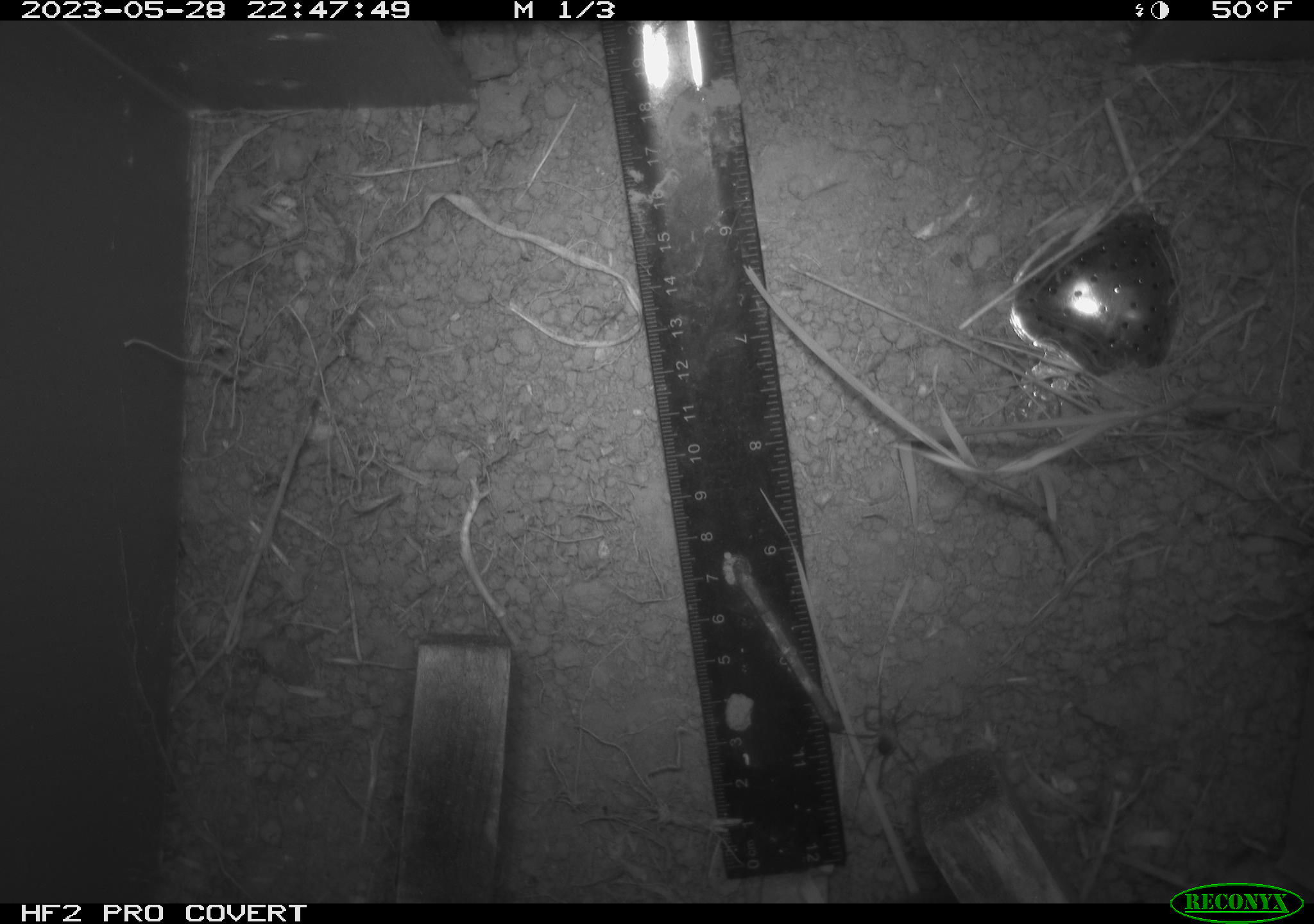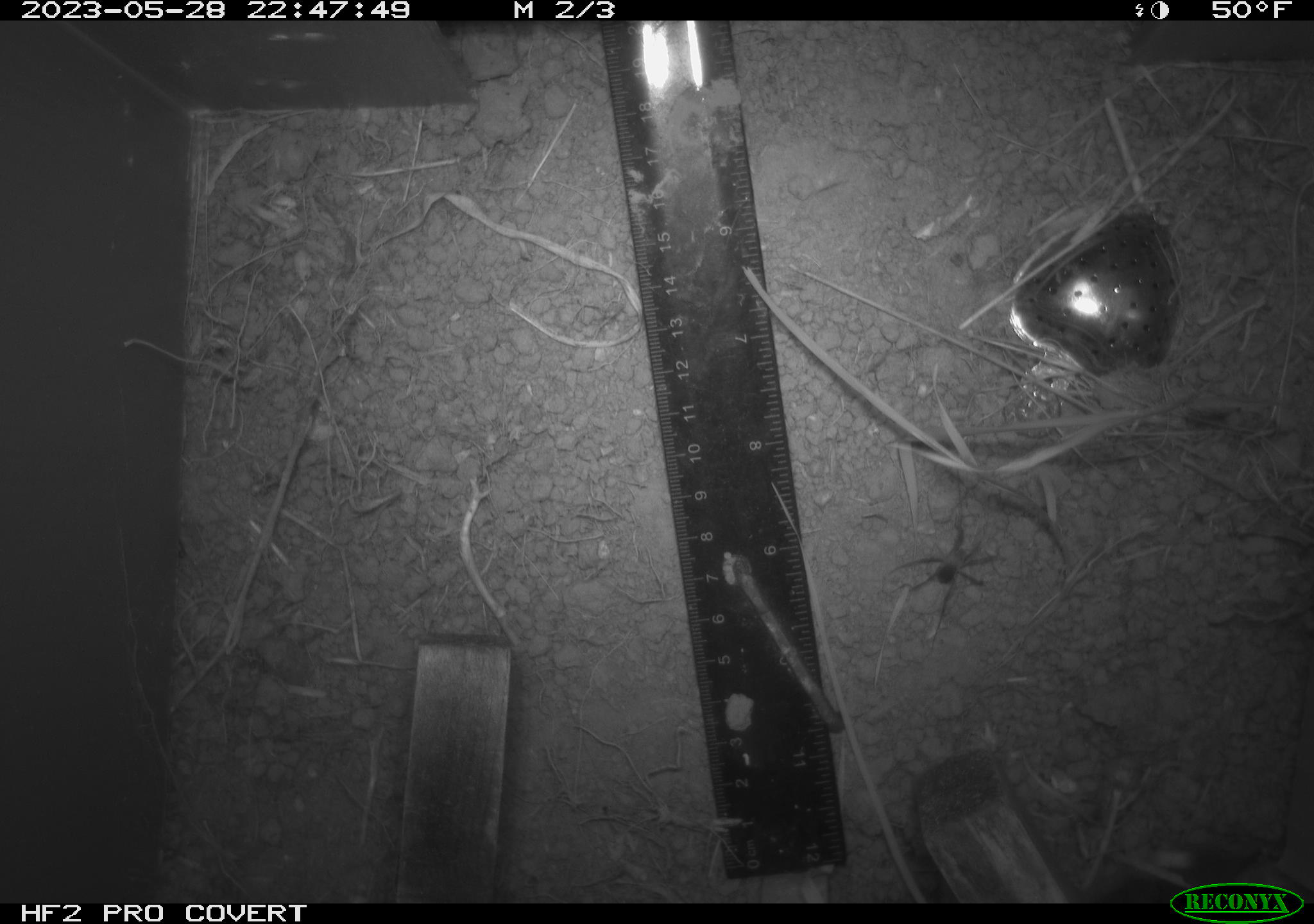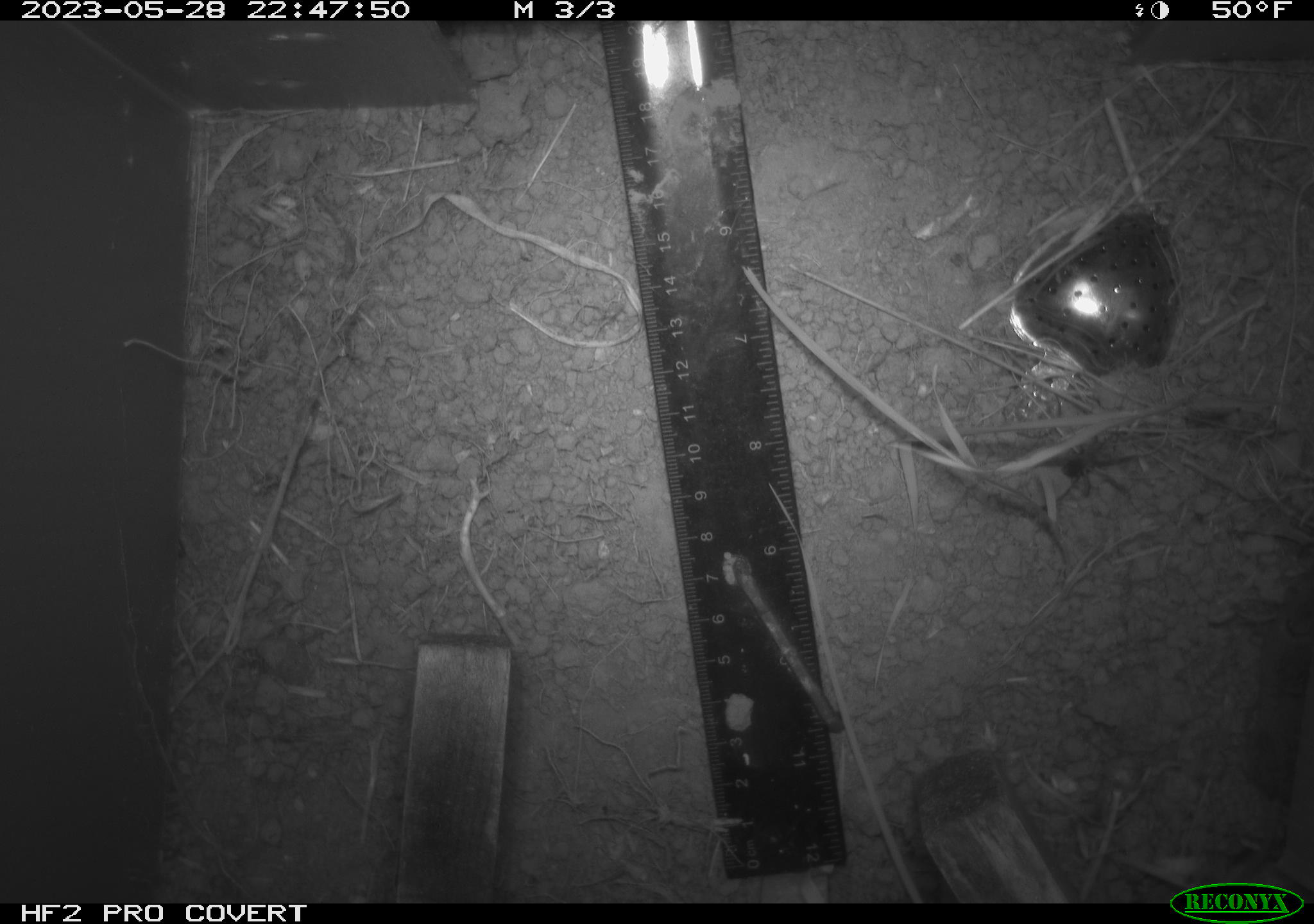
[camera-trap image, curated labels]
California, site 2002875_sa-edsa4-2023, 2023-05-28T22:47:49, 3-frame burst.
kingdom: Animalia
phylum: Arthropoda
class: Arachnida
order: Araneae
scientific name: Araneae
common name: spider